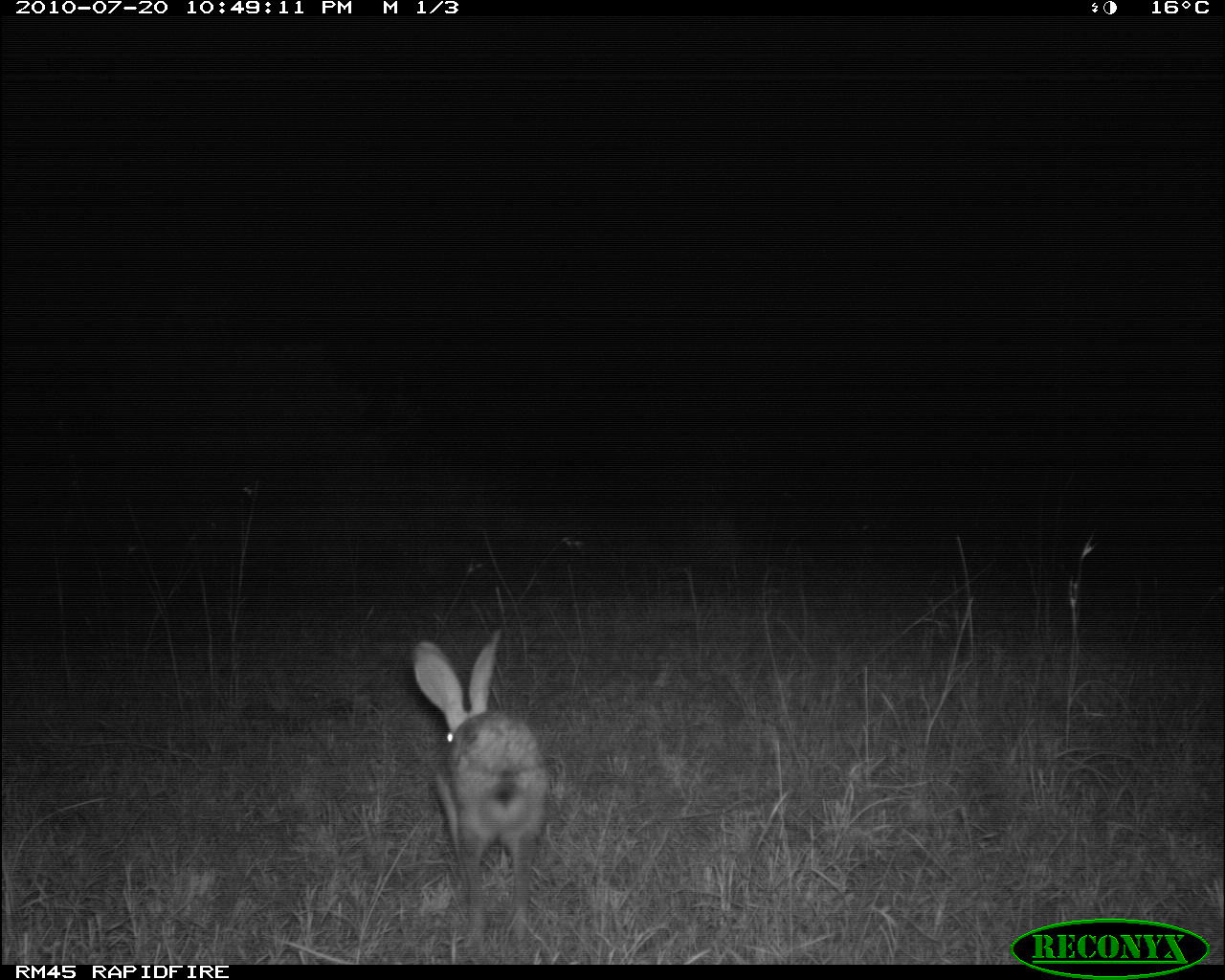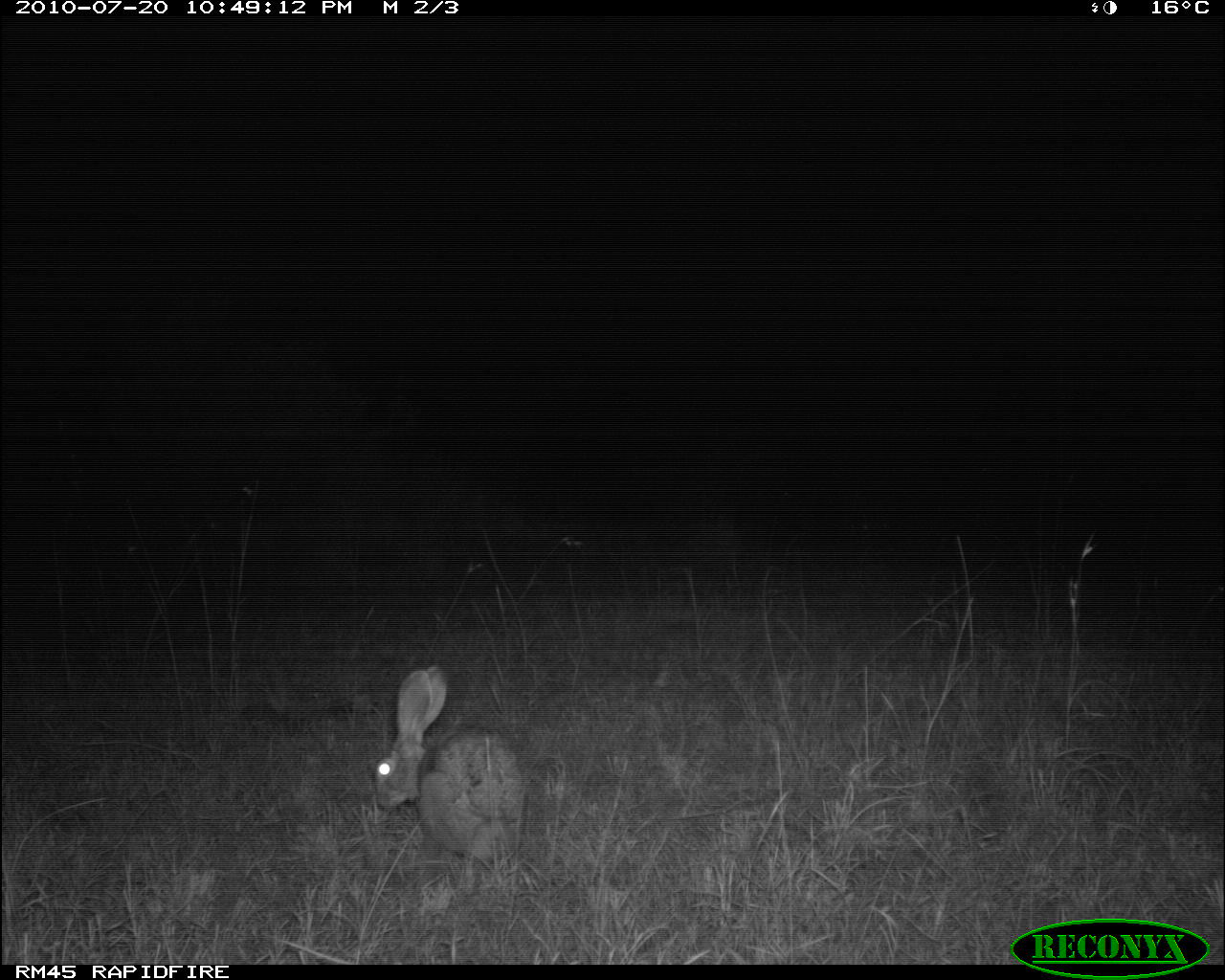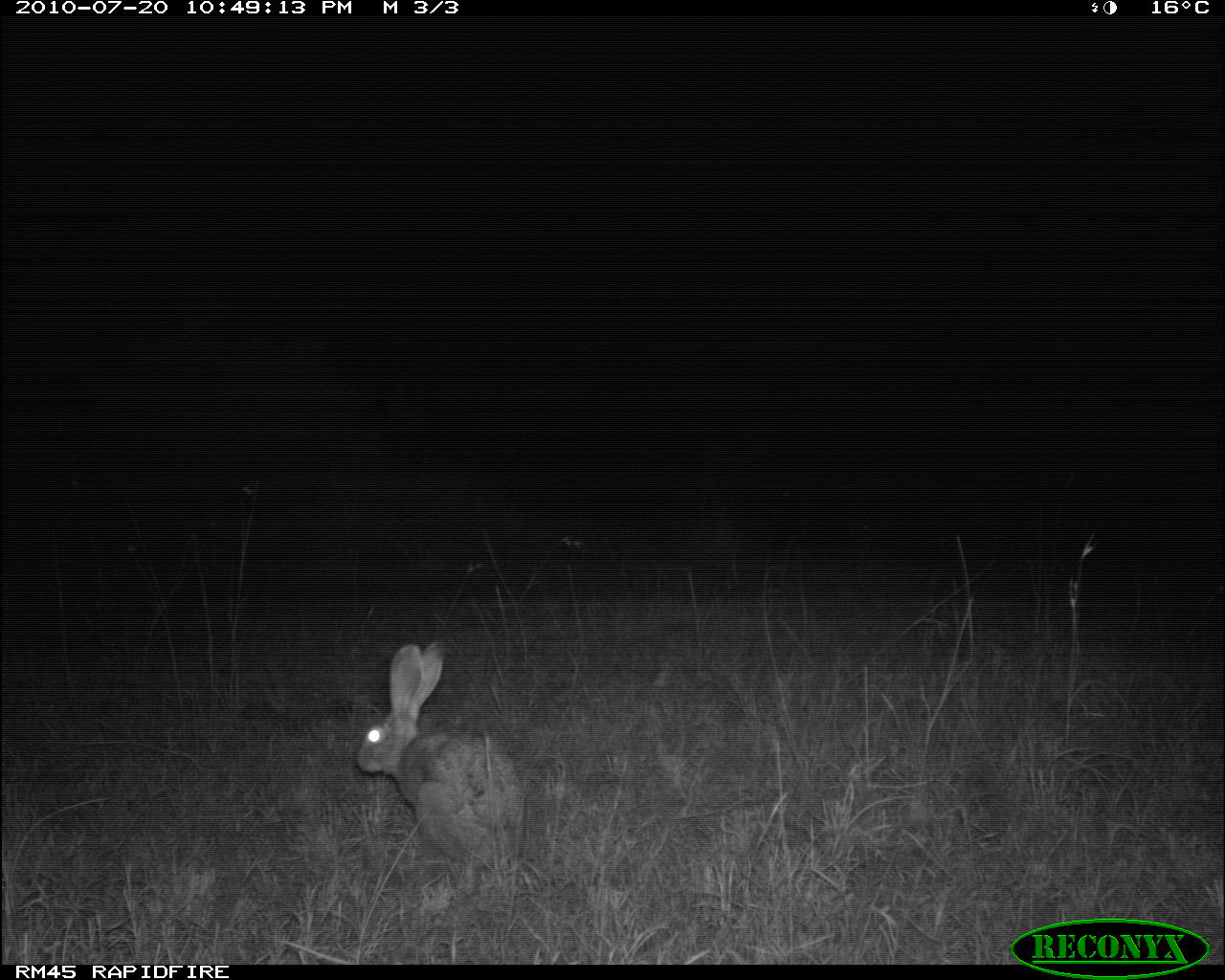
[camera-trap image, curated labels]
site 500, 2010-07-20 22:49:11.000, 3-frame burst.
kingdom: Animalia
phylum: Chordata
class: Mammalia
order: Artiodactyla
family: Bovidae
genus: Tragelaphus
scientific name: Tragelaphus oryx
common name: eland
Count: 1.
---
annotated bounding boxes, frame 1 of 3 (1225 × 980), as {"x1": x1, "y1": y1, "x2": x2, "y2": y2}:
tragelaphus oryx: {"x1": 408, "y1": 624, "x2": 550, "y2": 941}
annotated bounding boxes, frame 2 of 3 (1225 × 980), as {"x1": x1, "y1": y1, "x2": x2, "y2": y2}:
tragelaphus oryx: {"x1": 374, "y1": 666, "x2": 527, "y2": 868}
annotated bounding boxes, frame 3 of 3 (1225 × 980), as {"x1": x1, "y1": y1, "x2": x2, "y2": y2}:
tragelaphus oryx: {"x1": 354, "y1": 639, "x2": 527, "y2": 869}